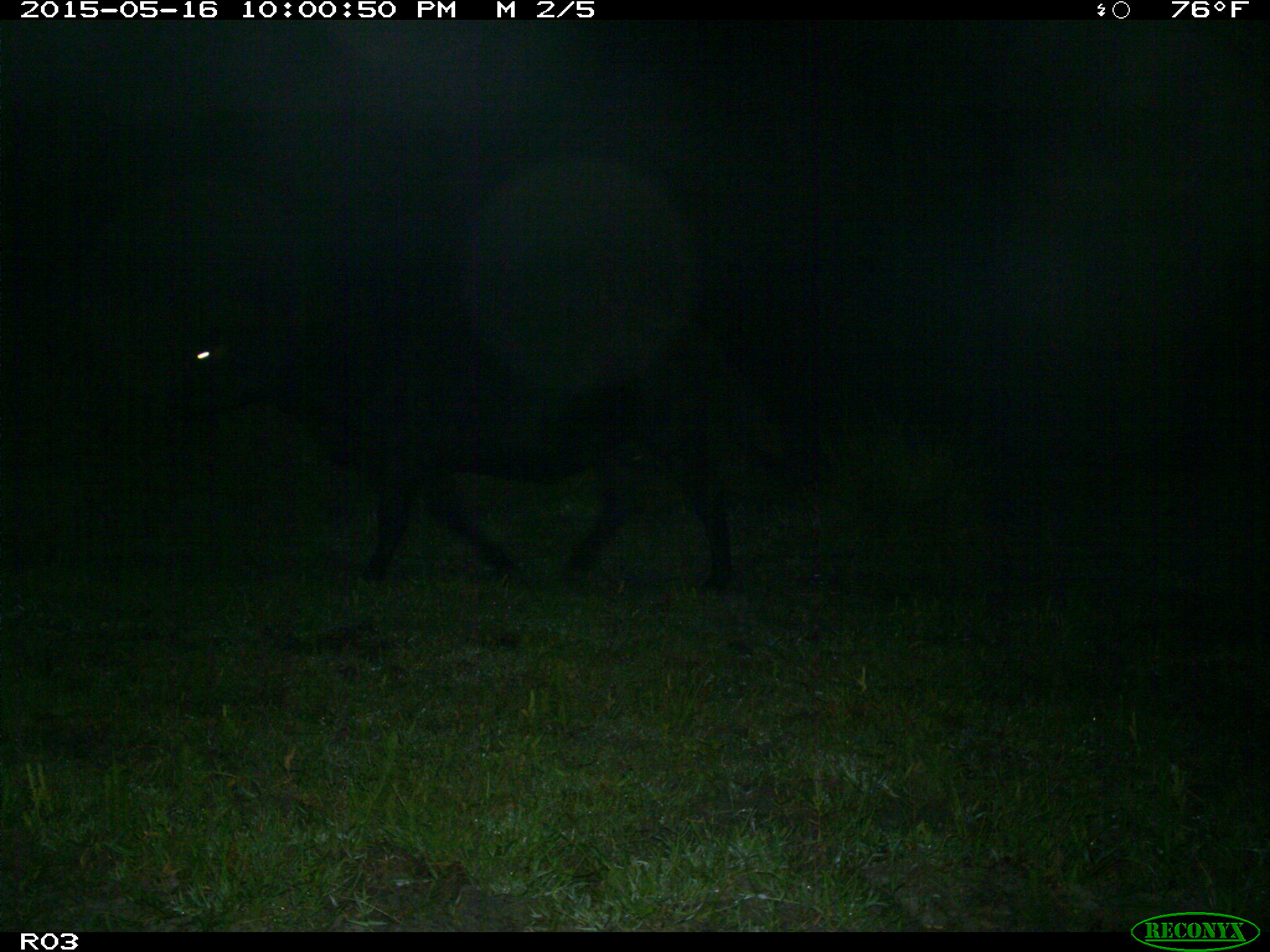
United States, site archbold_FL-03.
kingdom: Animalia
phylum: Chordata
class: Mammalia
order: Artiodactyla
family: Bovidae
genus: Bos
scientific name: Bos taurus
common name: domestic cow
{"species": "Bos taurus (domestic cow)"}